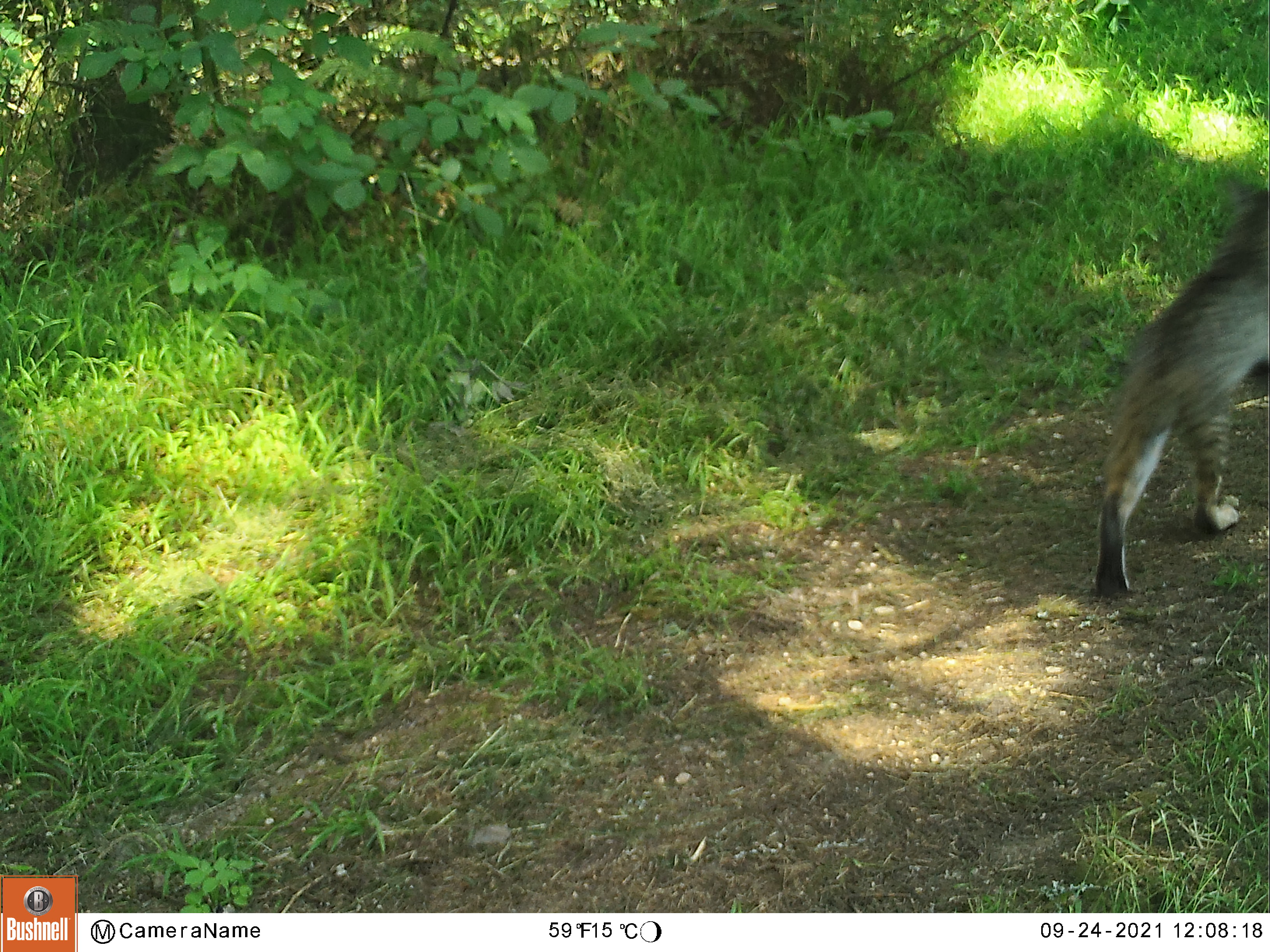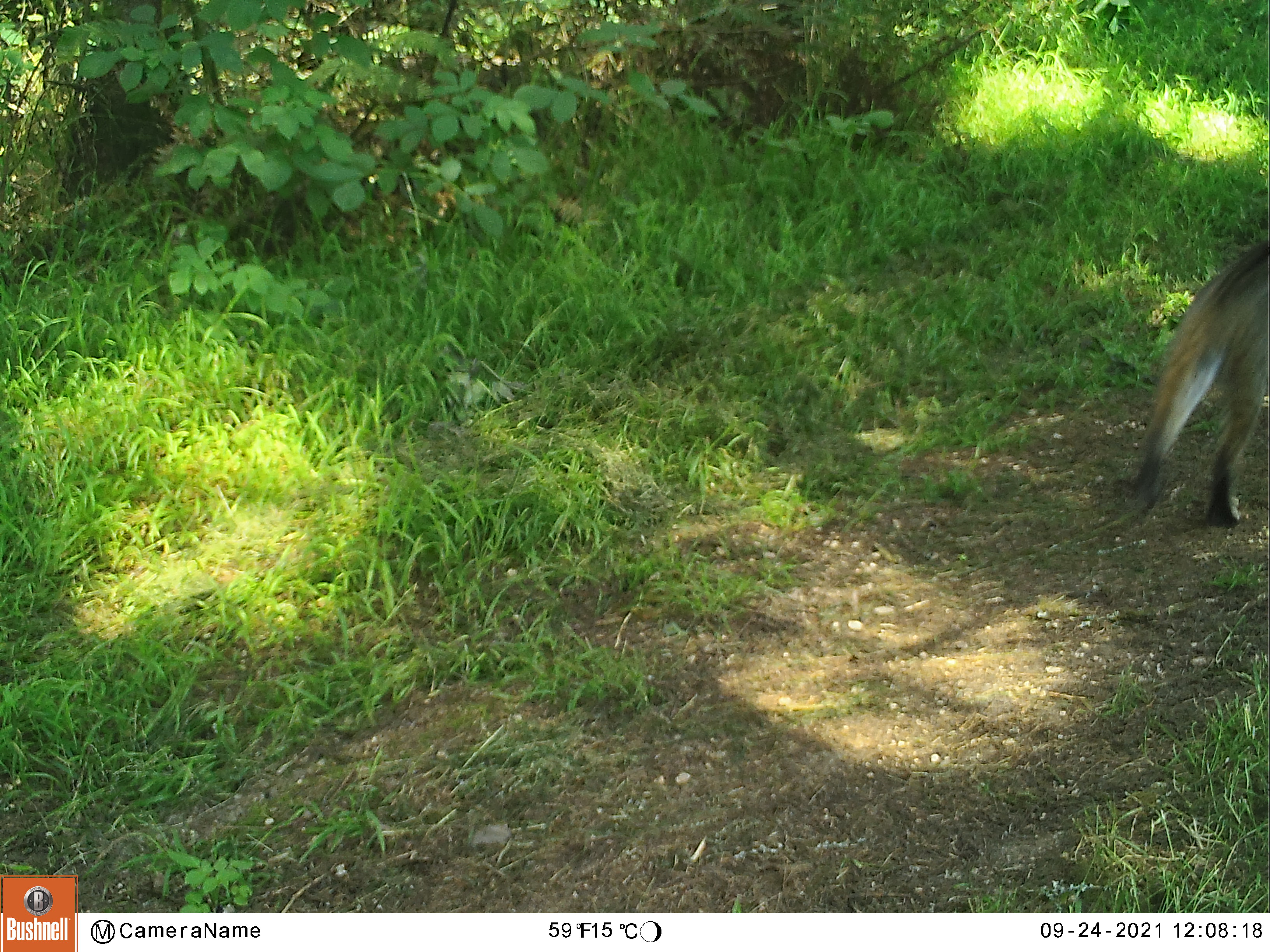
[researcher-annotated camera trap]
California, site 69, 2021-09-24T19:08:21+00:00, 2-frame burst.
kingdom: Animalia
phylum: Chordata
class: Mammalia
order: Carnivora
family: Felidae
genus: Lynx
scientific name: Lynx rufus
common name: bobcat